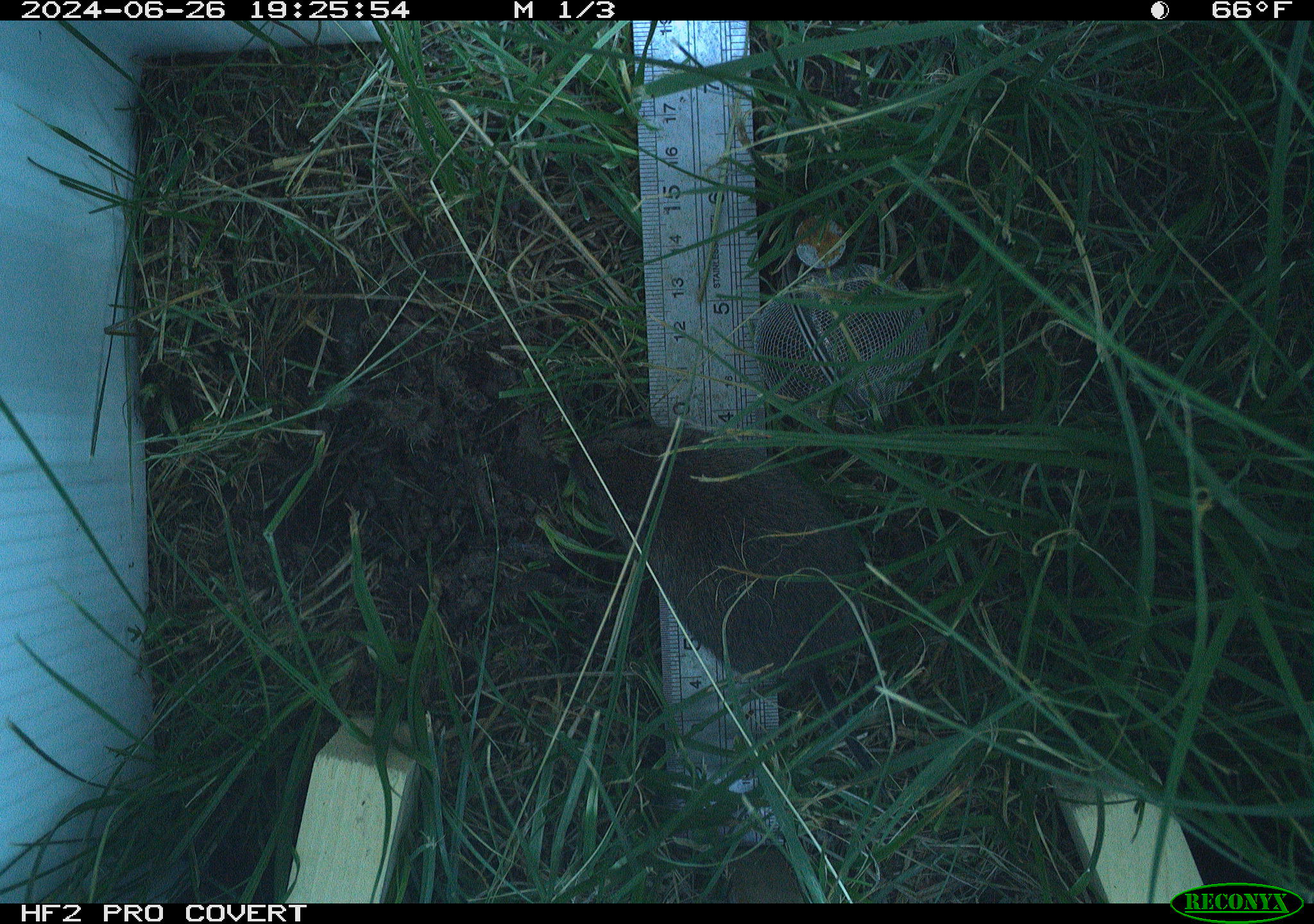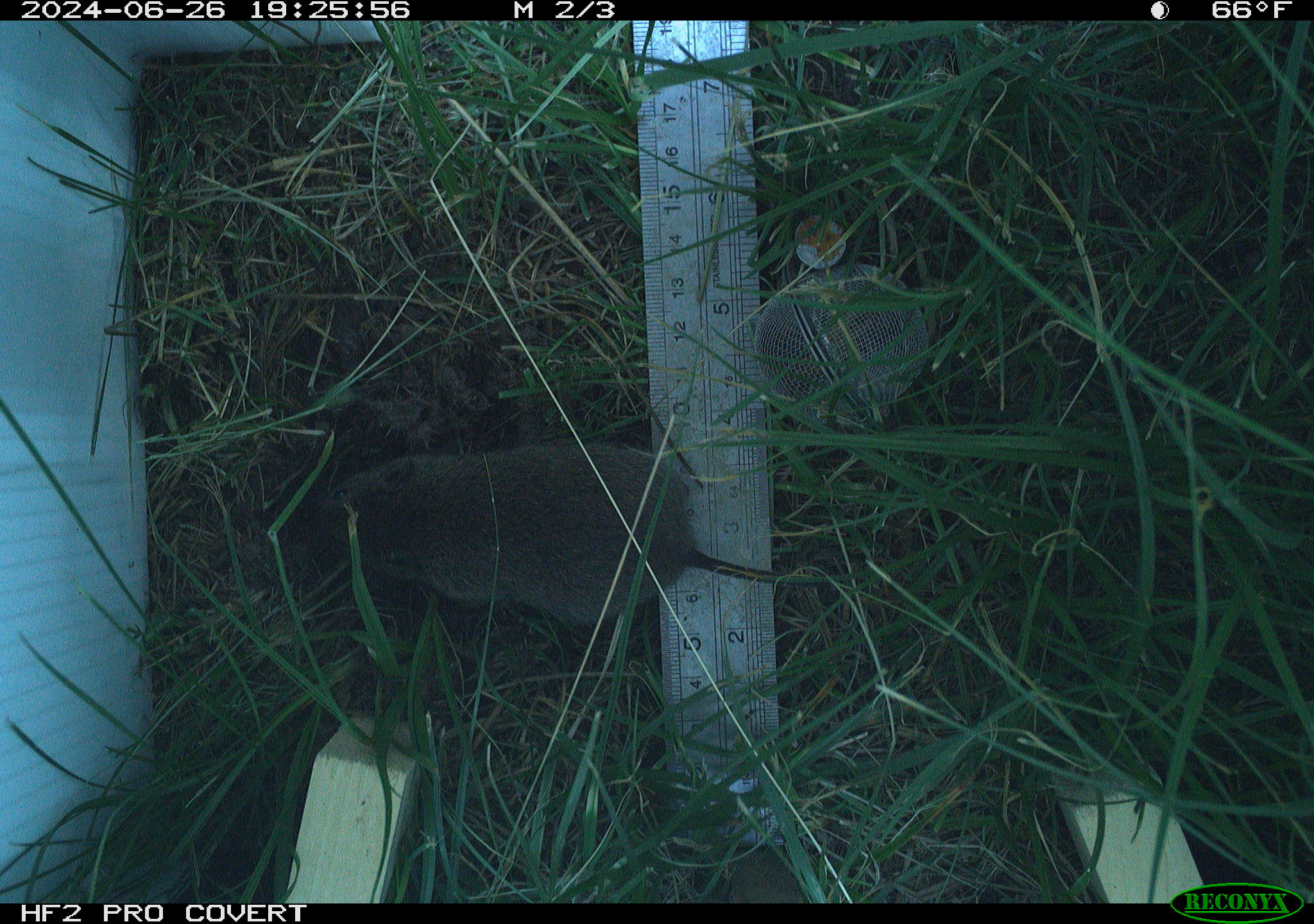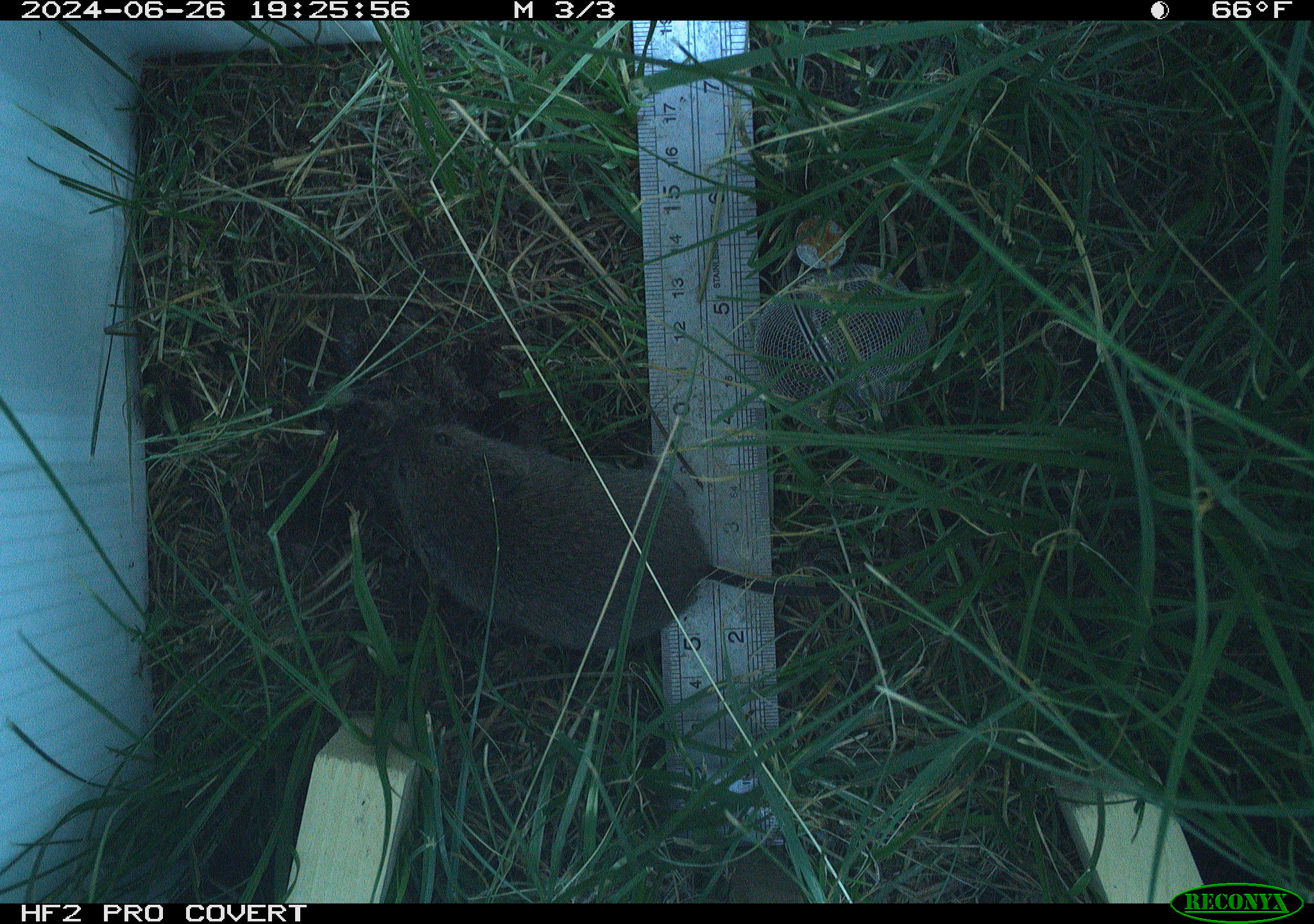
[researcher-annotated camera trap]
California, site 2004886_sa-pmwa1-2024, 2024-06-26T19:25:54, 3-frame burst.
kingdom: Animalia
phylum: Chordata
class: Mammalia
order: Rodentia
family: Cricetidae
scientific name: Arvicolinae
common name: voles, lemmings, and muskrats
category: arvicolinae subfamily